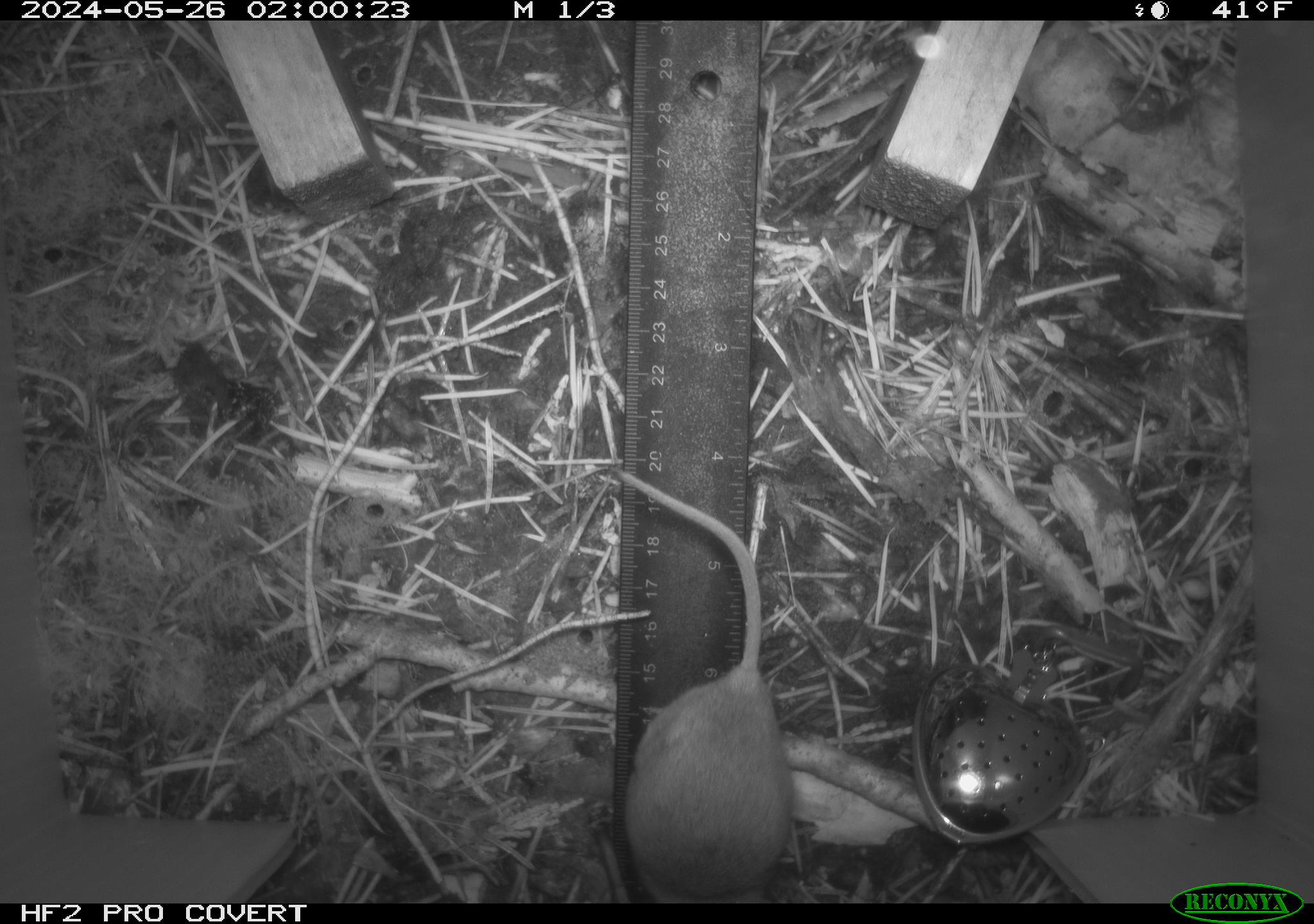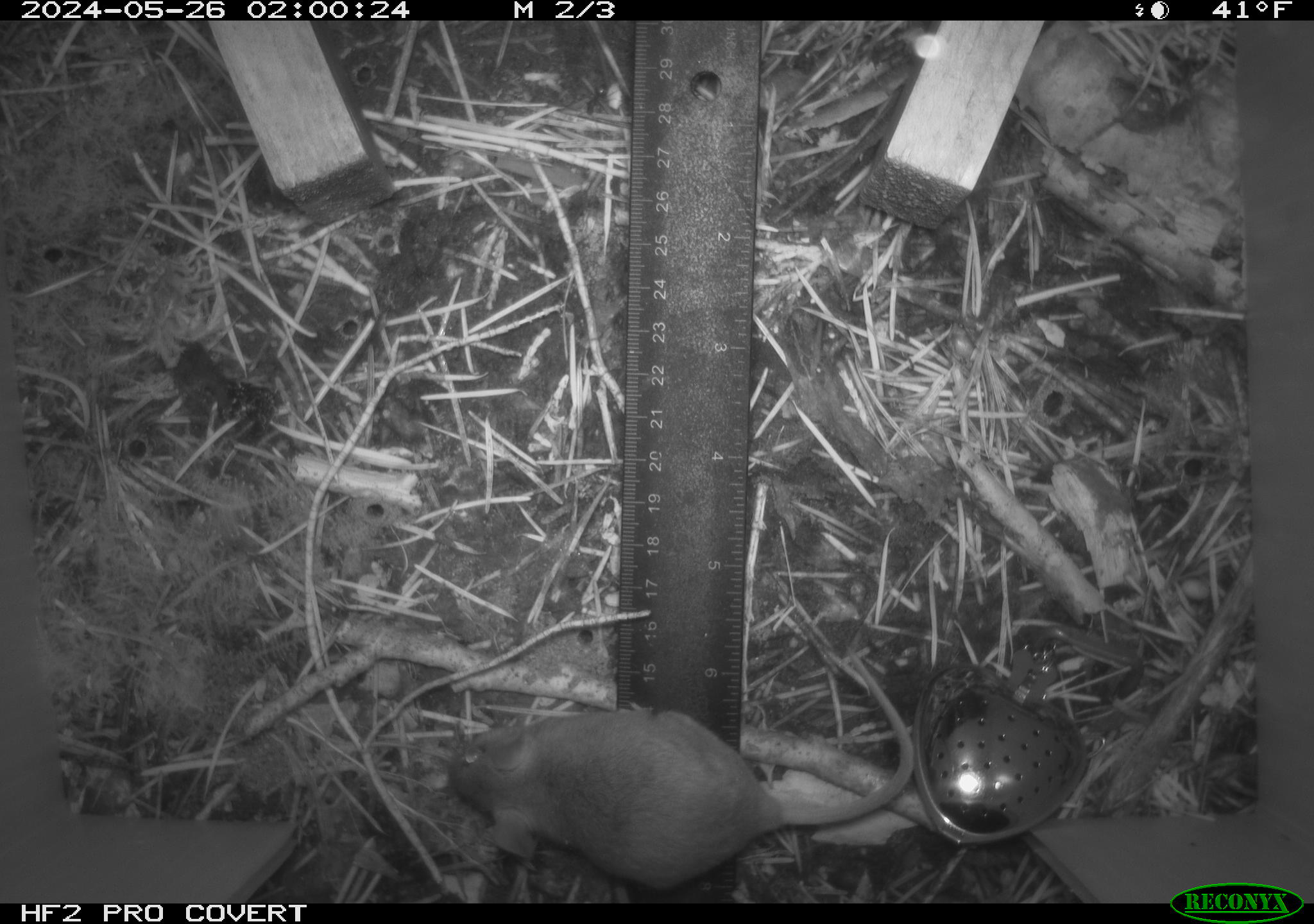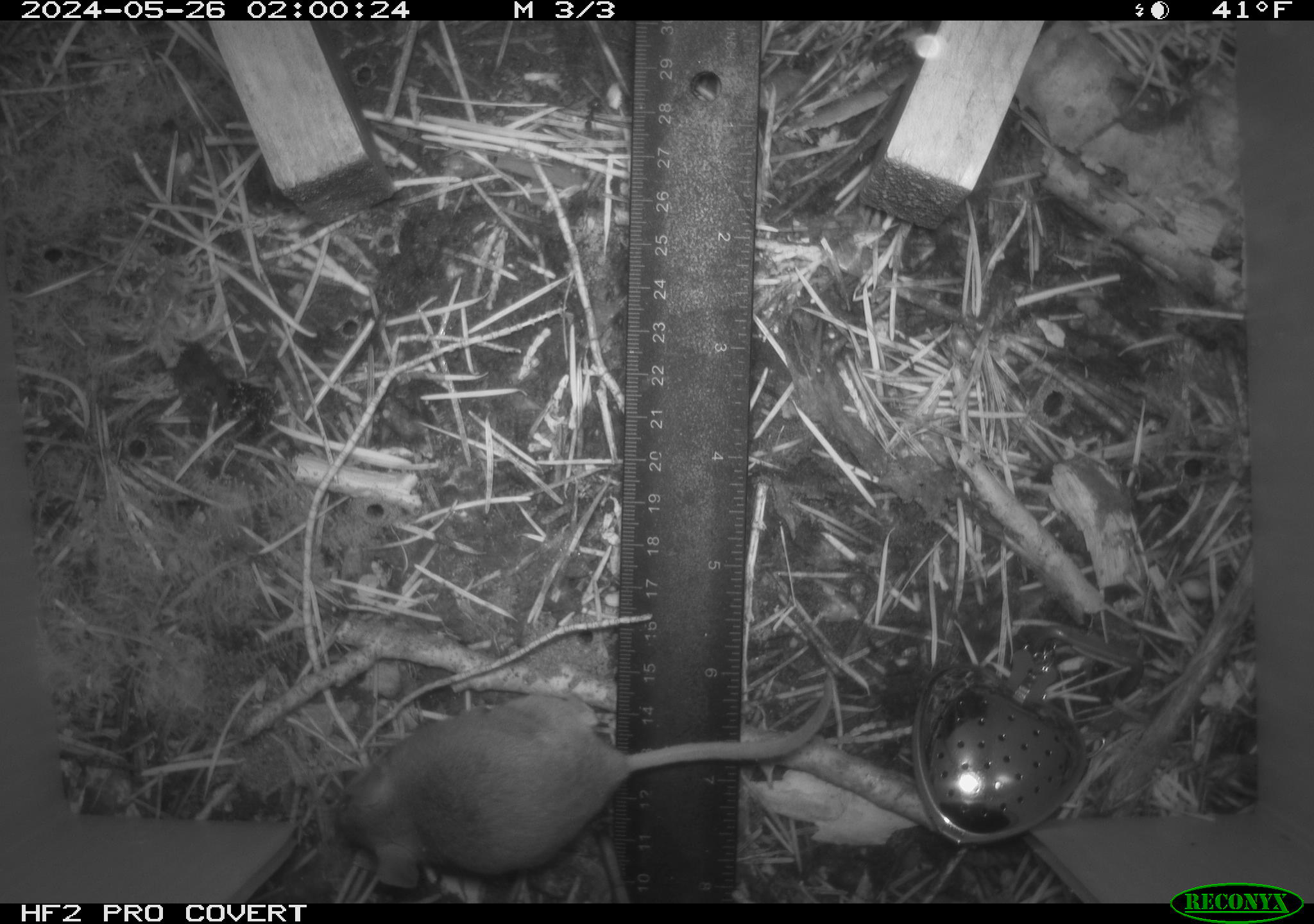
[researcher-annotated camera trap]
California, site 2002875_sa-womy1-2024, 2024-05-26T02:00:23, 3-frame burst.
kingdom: Animalia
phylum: Chordata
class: Mammalia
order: Rodentia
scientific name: Rodentia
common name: mouse species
Mouse species (Rodentia).